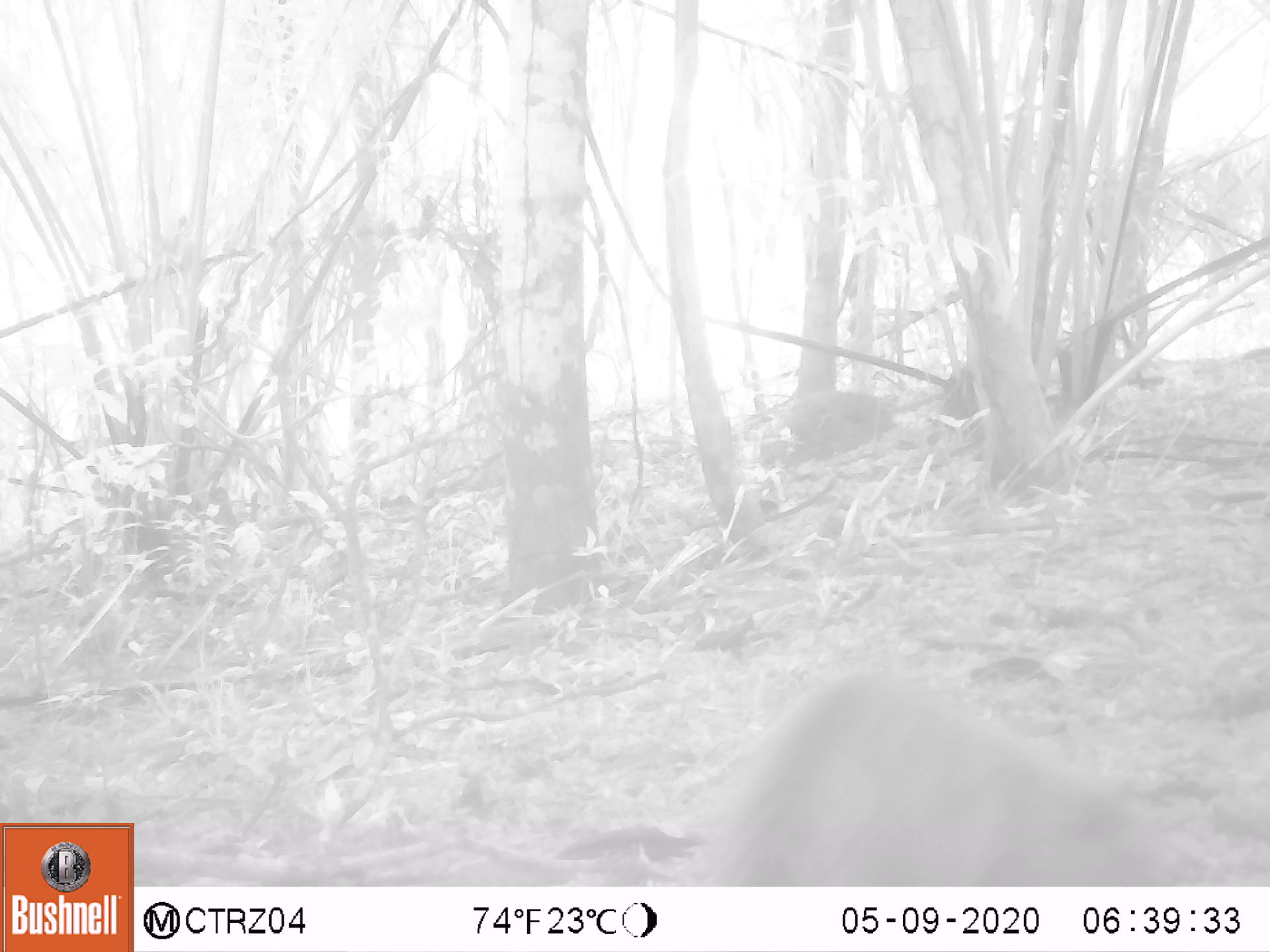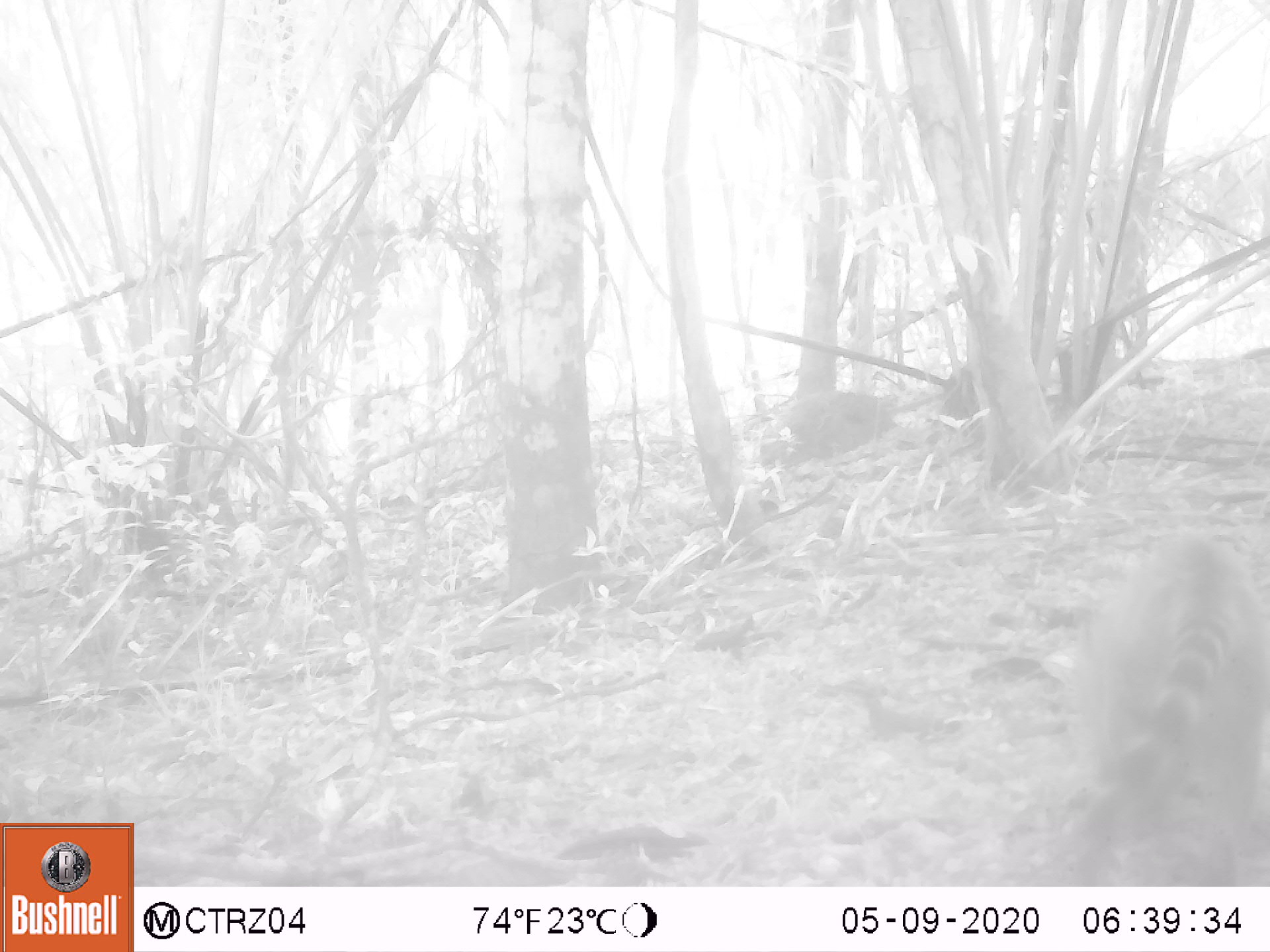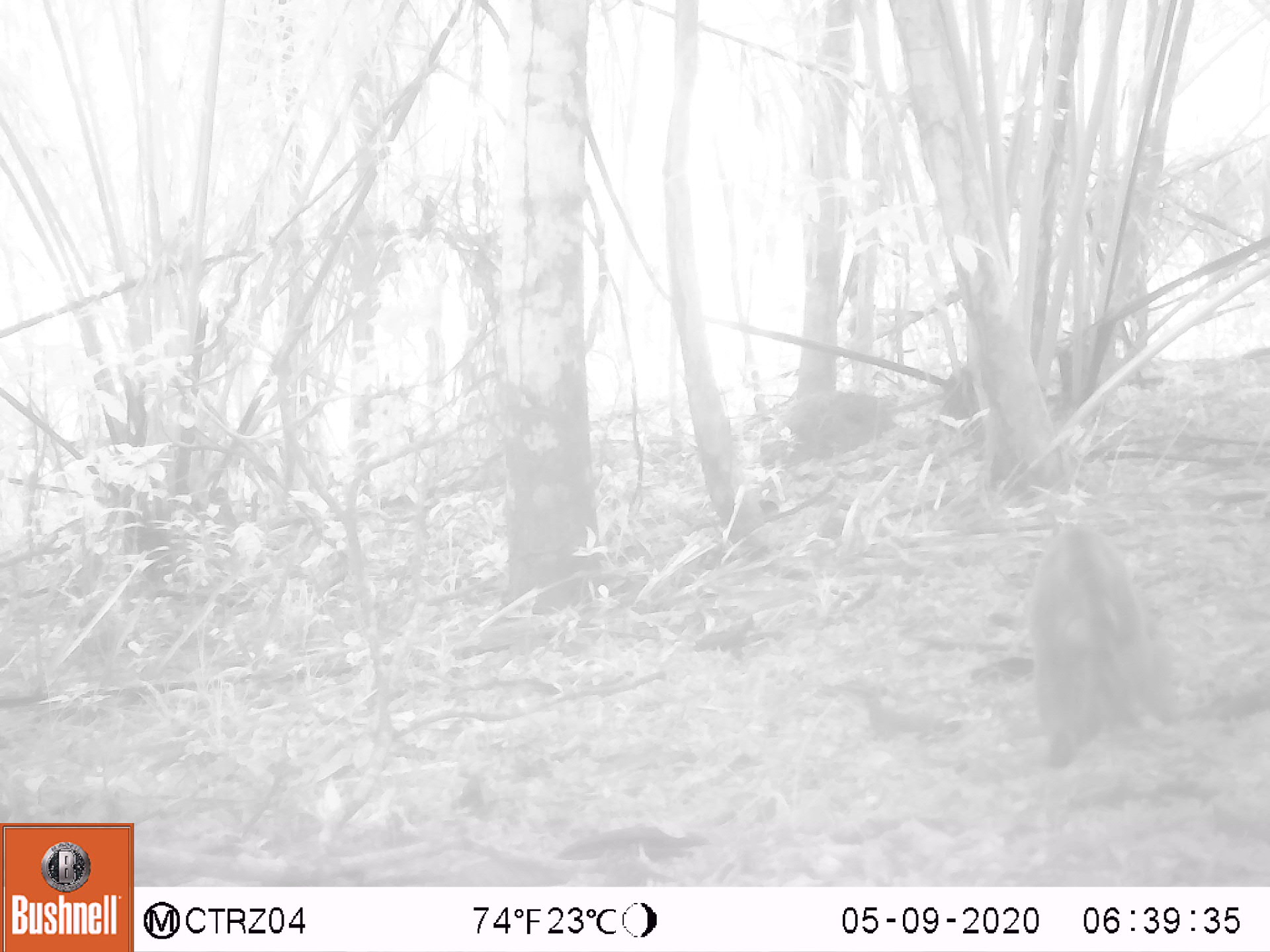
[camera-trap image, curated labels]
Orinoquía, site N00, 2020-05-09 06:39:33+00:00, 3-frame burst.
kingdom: Animalia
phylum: Chordata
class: Mammalia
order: Carnivora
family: Procyonidae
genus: Nasua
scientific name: Nasua nasua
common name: south american coati